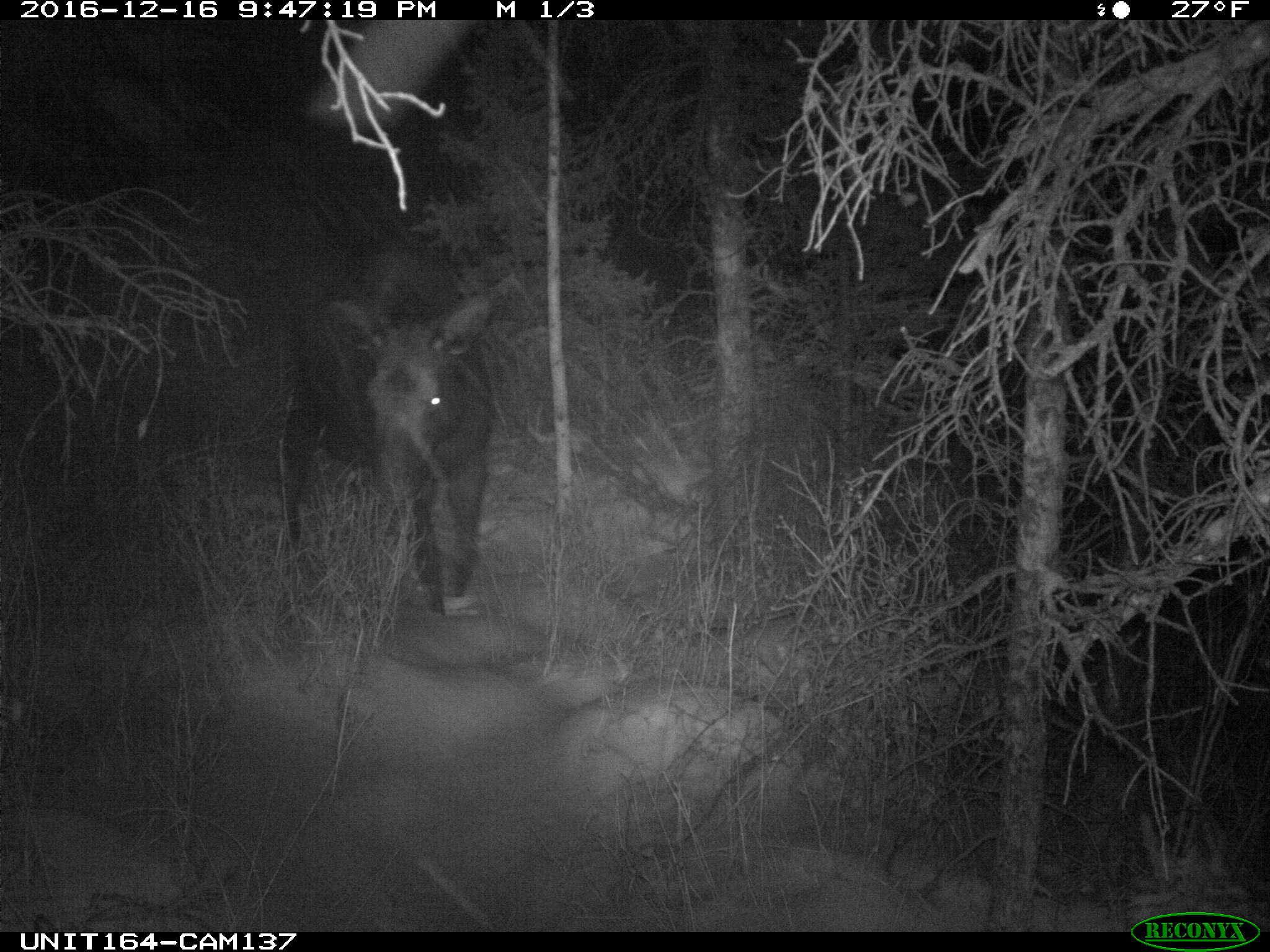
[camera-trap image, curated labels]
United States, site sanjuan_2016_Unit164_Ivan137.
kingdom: Animalia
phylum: Chordata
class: Mammalia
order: Artiodactyla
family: Cervidae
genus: Alces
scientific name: Alces alces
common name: moose